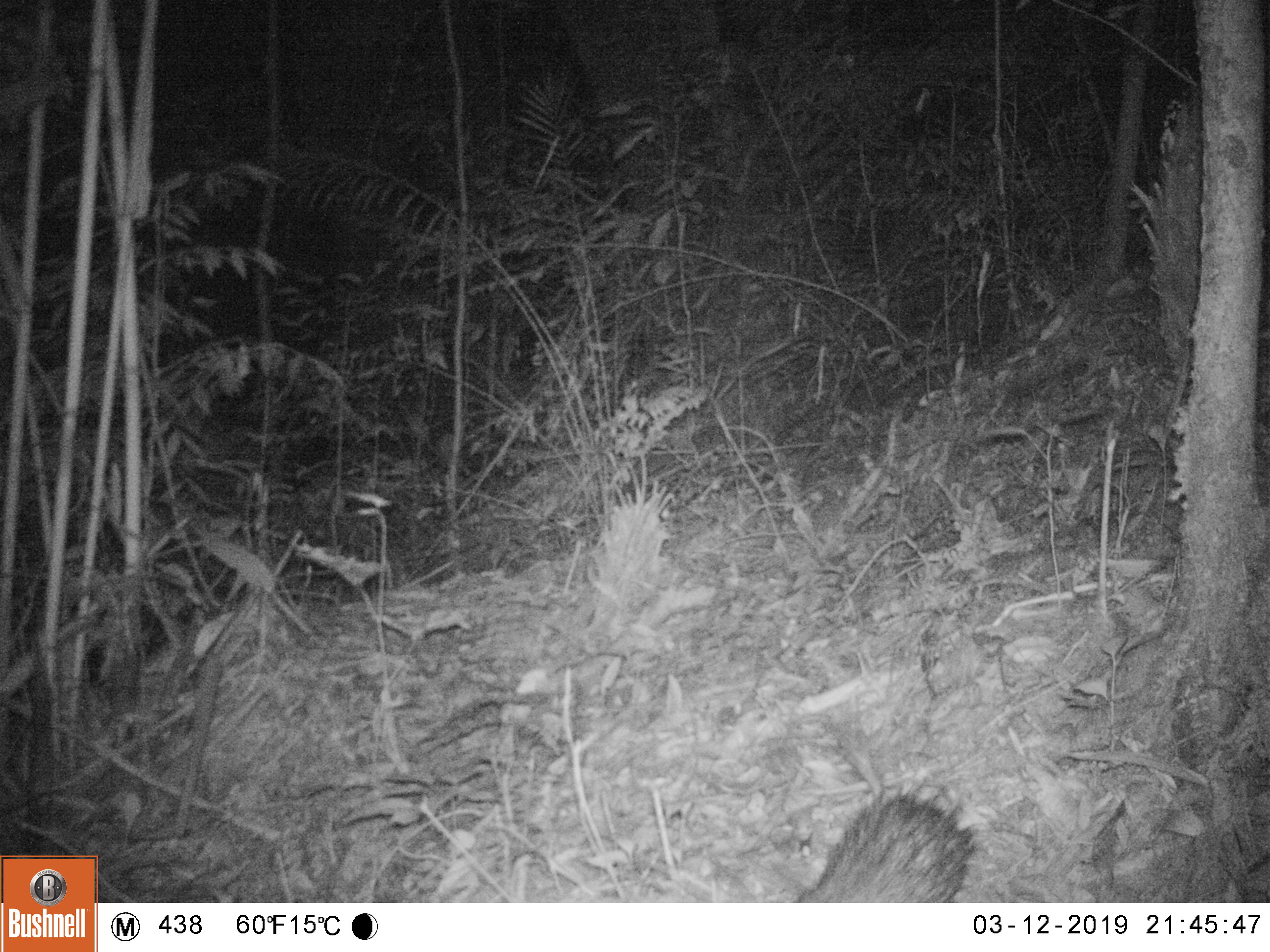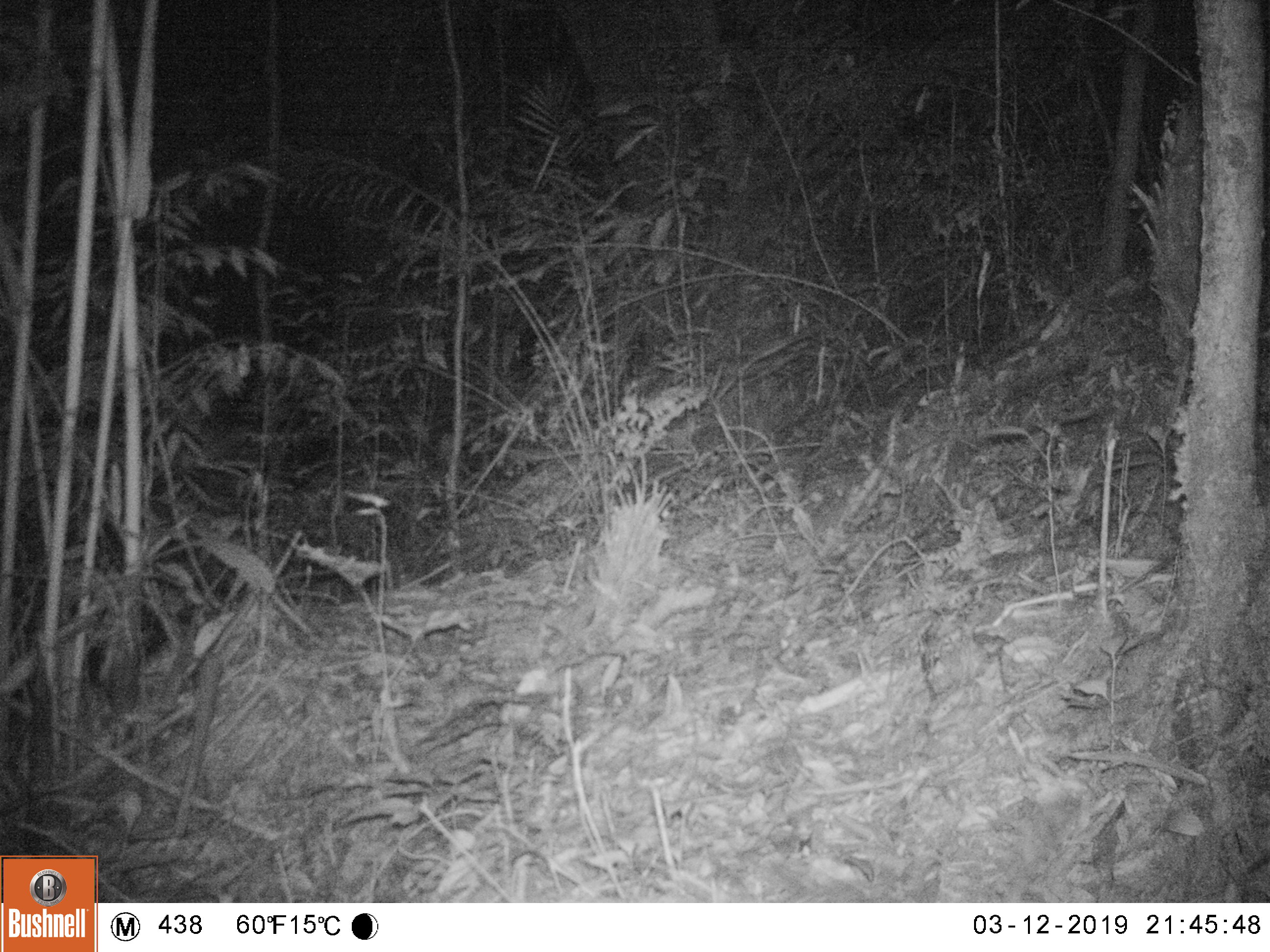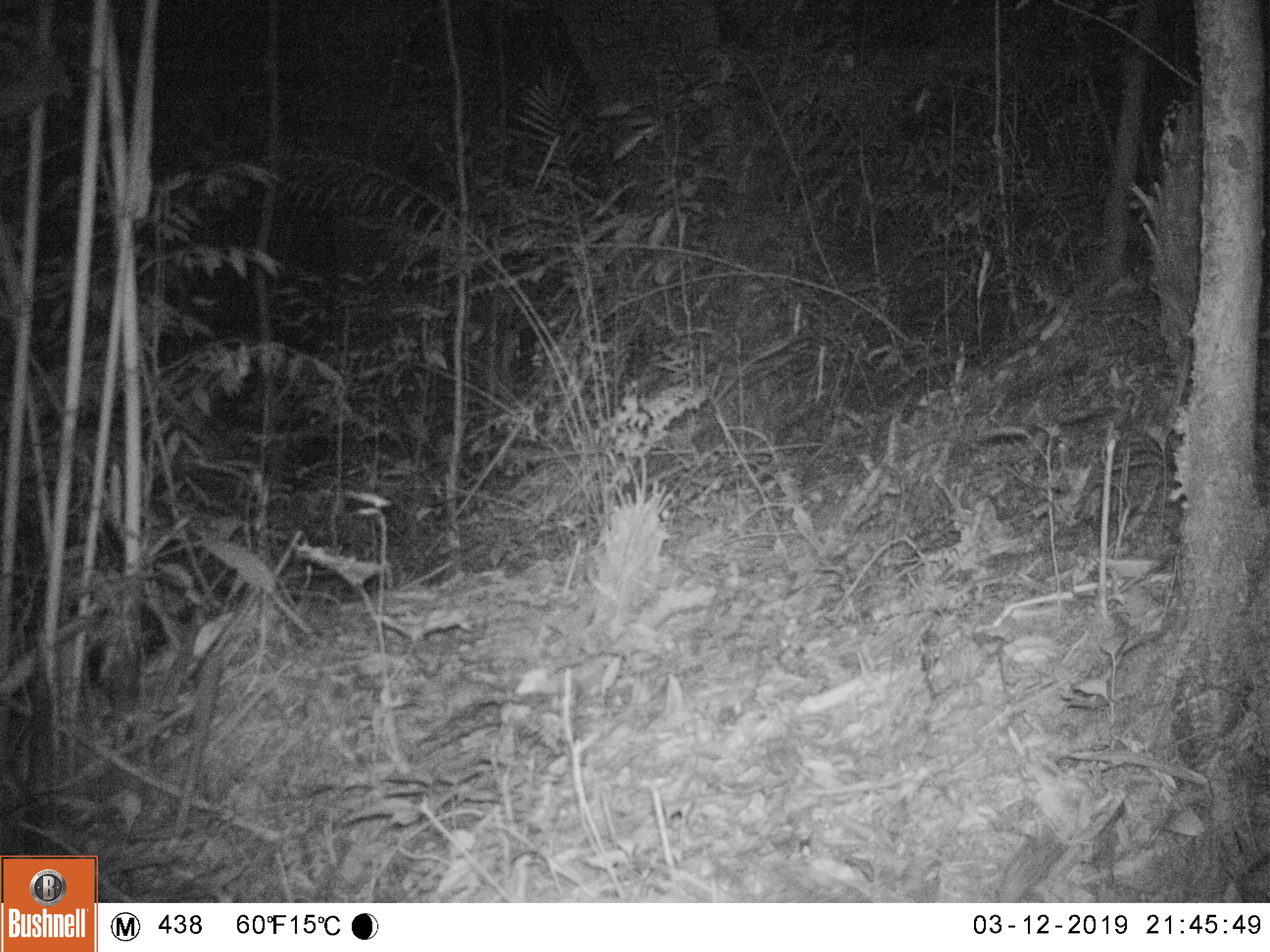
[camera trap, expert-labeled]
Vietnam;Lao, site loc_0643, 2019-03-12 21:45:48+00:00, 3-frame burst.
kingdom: Animalia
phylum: Chordata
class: Mammalia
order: Rodentia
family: Hystricidae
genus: Atherurus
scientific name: Atherurus macrourus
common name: asiatic brush-tailed porcupine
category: asiatic brush tailed porcupine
Asiatic brush tailed porcupine (asiatic brush-tailed porcupine) (Atherurus macrourus). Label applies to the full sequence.